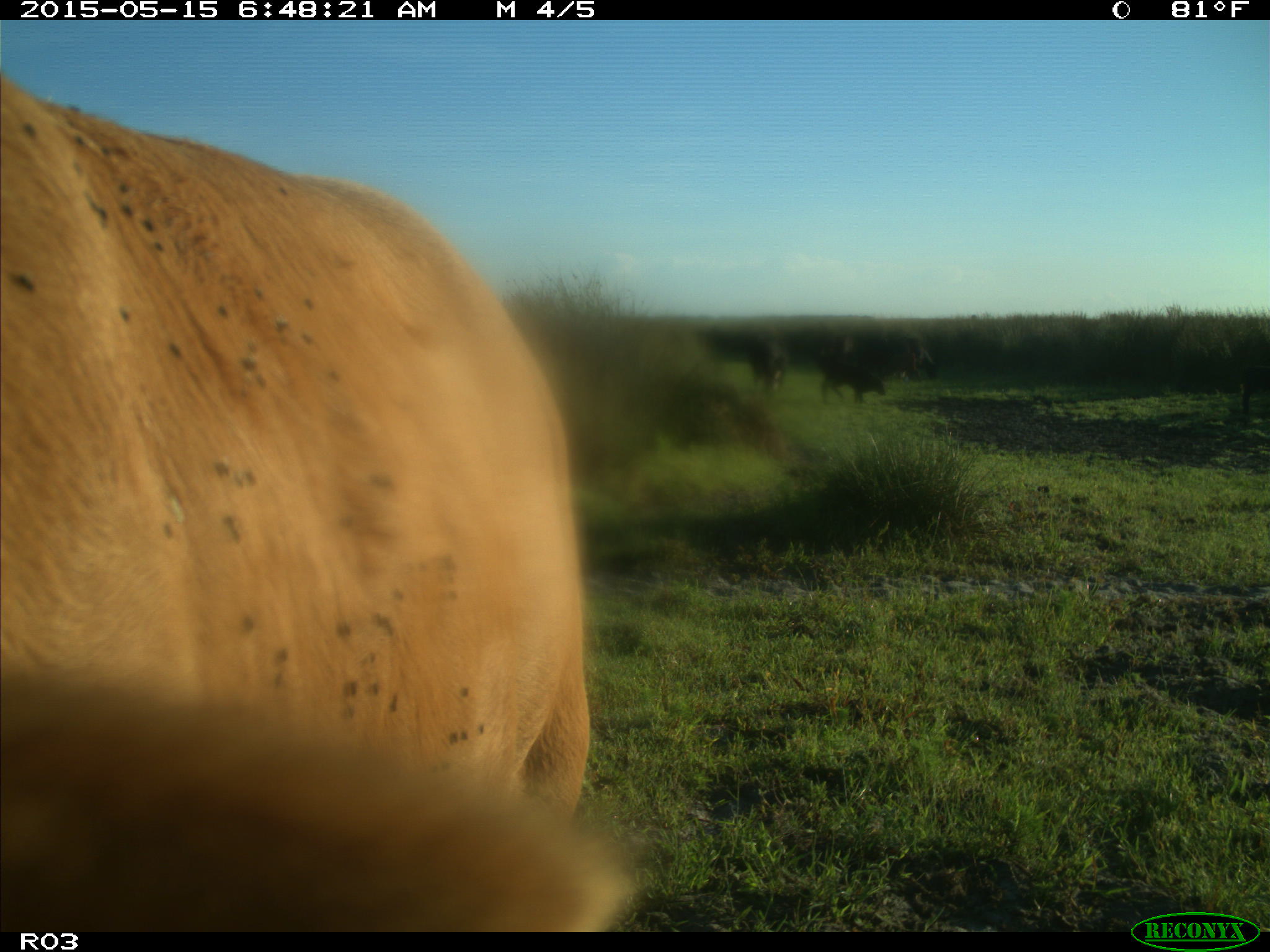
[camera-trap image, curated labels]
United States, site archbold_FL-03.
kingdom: Animalia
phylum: Chordata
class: Mammalia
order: Artiodactyla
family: Bovidae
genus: Bos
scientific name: Bos taurus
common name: domestic cow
Bos taurus (domestic cow).